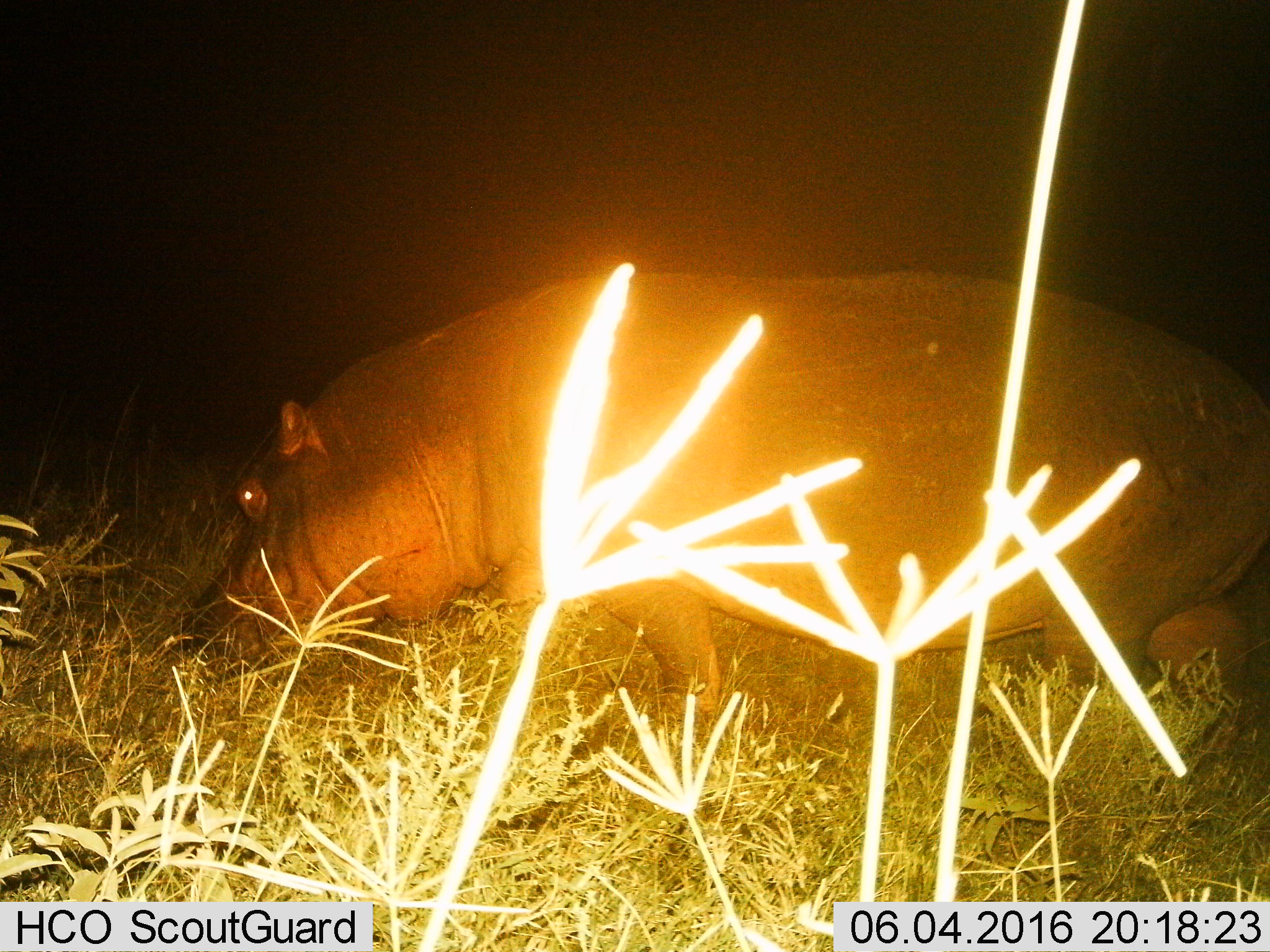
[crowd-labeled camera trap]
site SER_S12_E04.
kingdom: Animalia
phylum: Chordata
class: Mammalia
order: Artiodactyla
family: Hippopotamidae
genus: Hippopotamus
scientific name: Hippopotamus amphibius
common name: hippopotamus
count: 1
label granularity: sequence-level